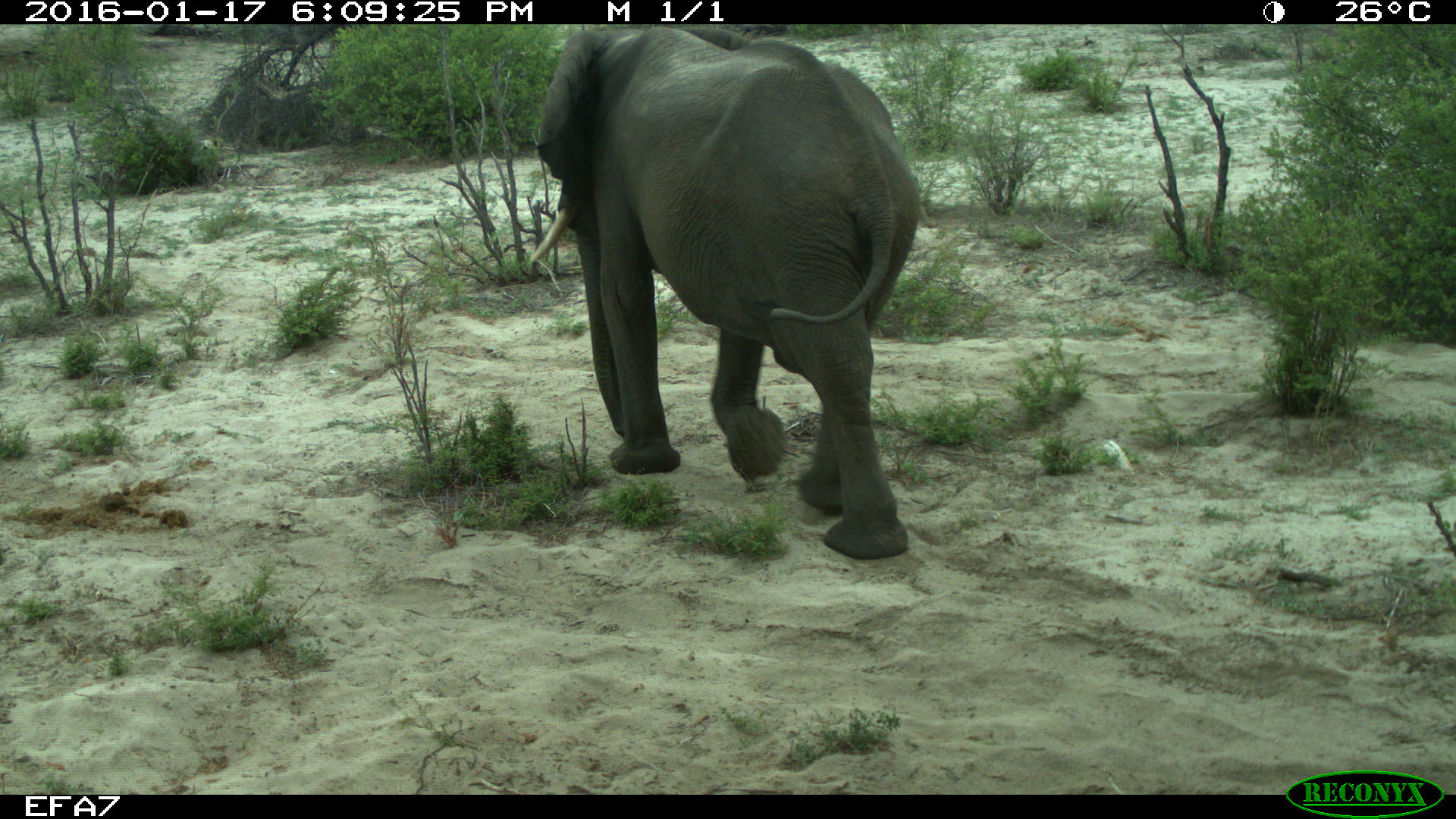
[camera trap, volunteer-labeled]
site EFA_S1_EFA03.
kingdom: Animalia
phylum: Chordata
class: Mammalia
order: Proboscidea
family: Elephantidae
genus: Loxodonta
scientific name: Loxodonta africana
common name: african bush elephant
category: elephant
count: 1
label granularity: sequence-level